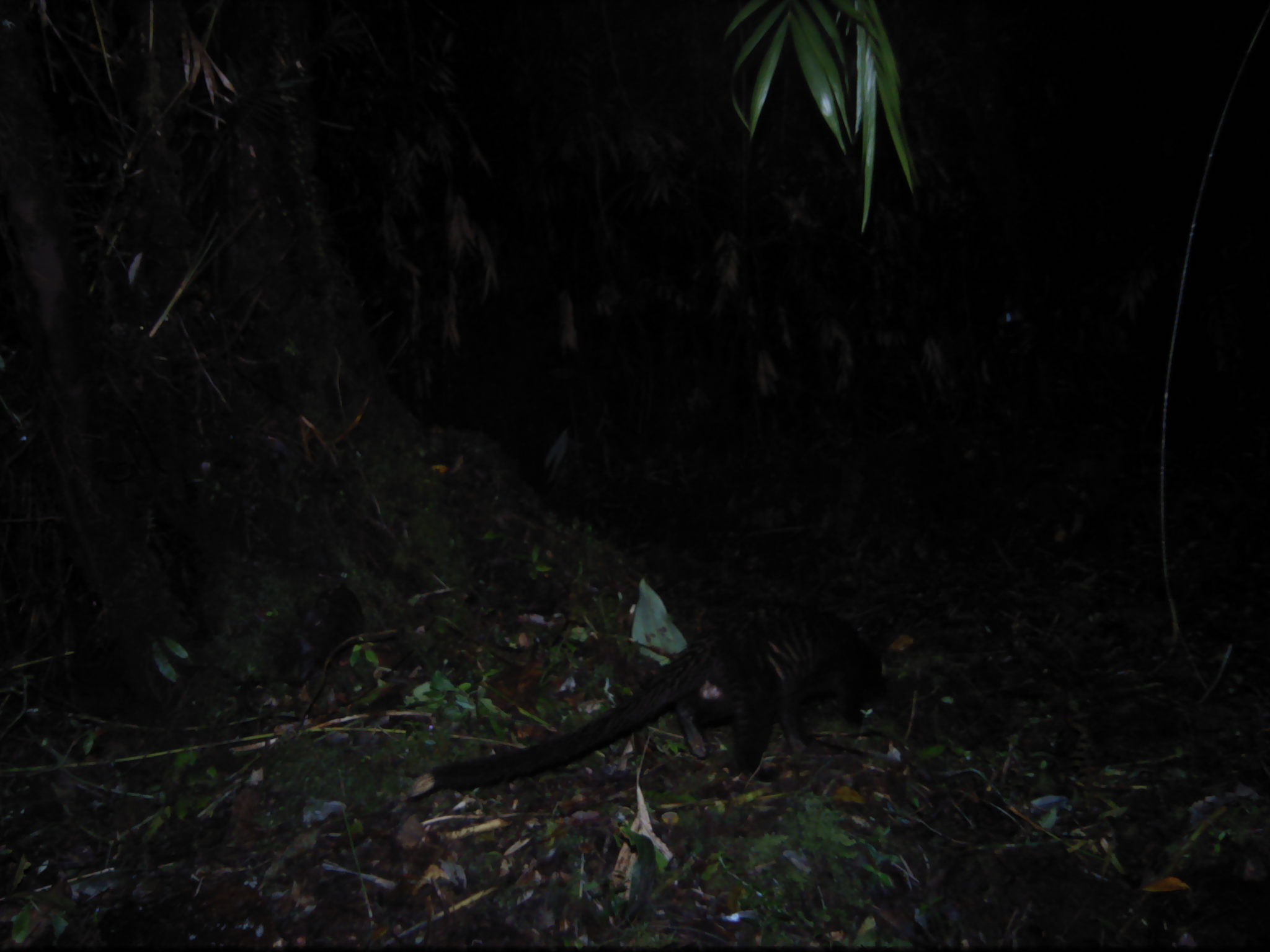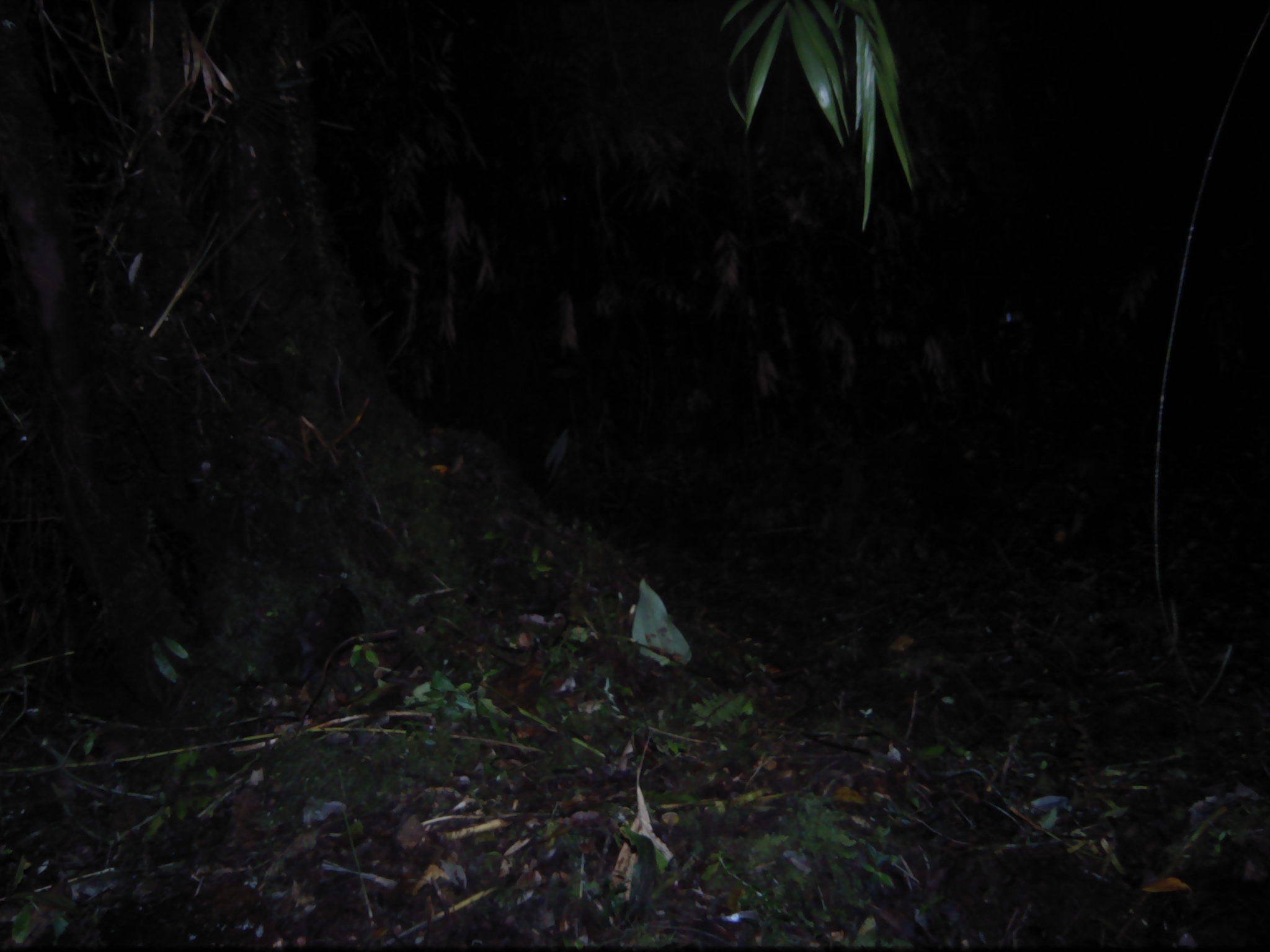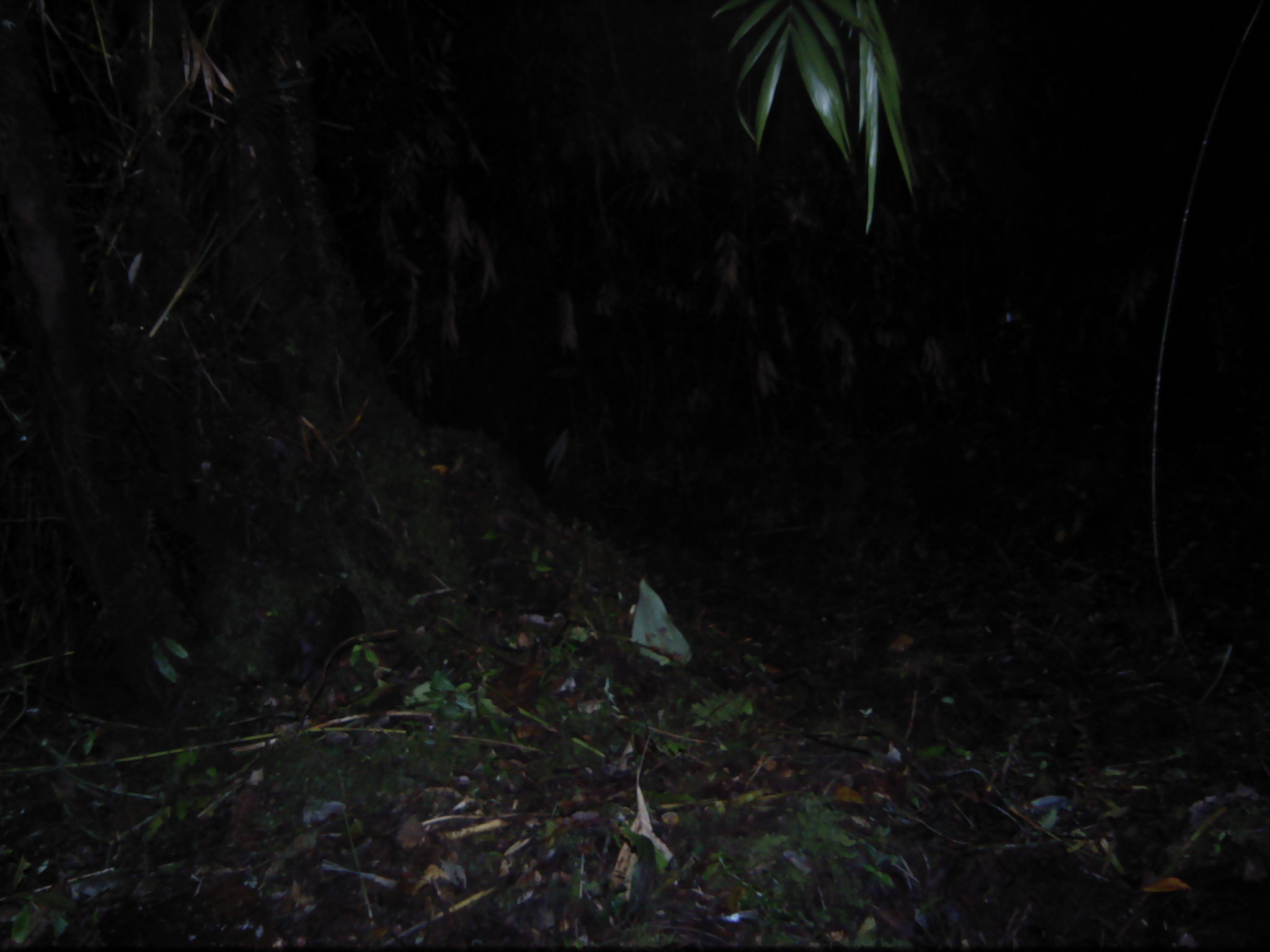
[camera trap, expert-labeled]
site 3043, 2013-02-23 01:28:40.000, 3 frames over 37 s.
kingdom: Animalia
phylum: Chordata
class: Mammalia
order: Carnivora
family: Viverridae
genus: Paguma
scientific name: Paguma larvata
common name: masked palm civet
Paguma larvata (masked palm civet), count 1.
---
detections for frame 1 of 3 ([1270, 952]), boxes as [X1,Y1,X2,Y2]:
paguma larvata: [399,597,885,802]